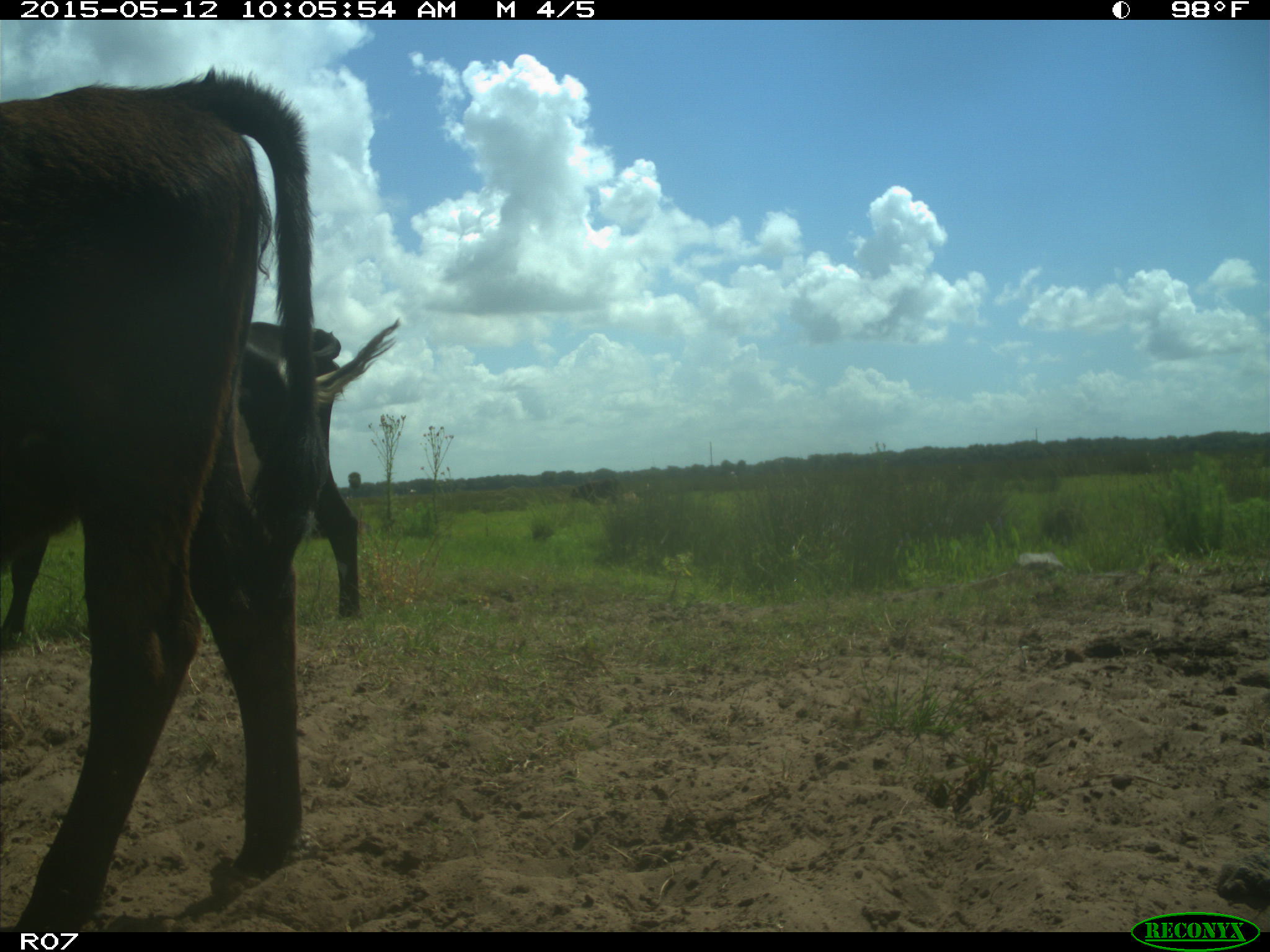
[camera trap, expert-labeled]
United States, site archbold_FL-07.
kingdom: Animalia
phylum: Chordata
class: Mammalia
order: Artiodactyla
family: Bovidae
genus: Bos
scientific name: Bos taurus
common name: domestic cow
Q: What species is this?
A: Bos taurus (domestic cow).